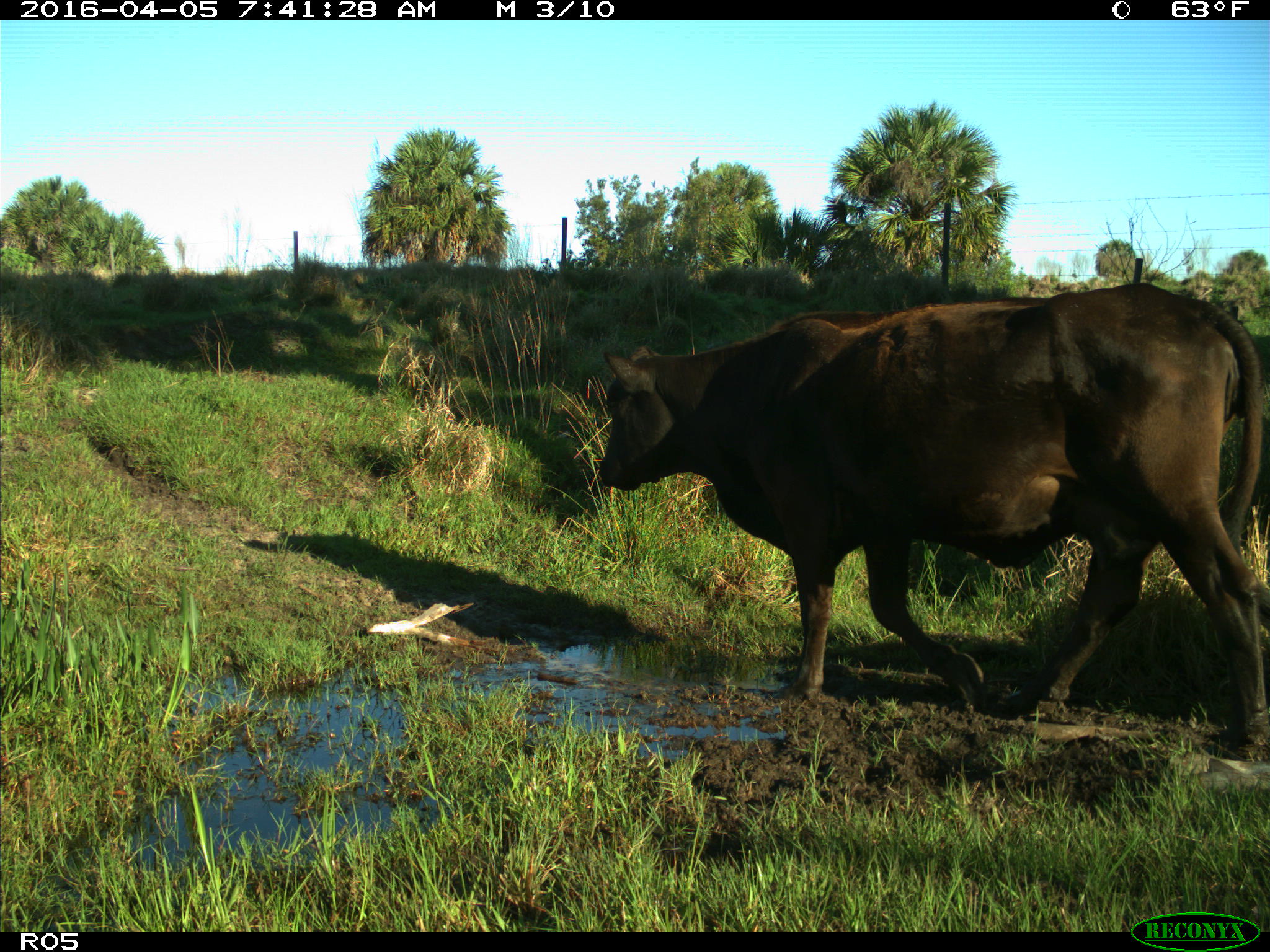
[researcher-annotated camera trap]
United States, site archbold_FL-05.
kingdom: Animalia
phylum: Chordata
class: Mammalia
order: Artiodactyla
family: Bovidae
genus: Bos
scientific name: Bos taurus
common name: domestic cow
Bos taurus (domestic cow).